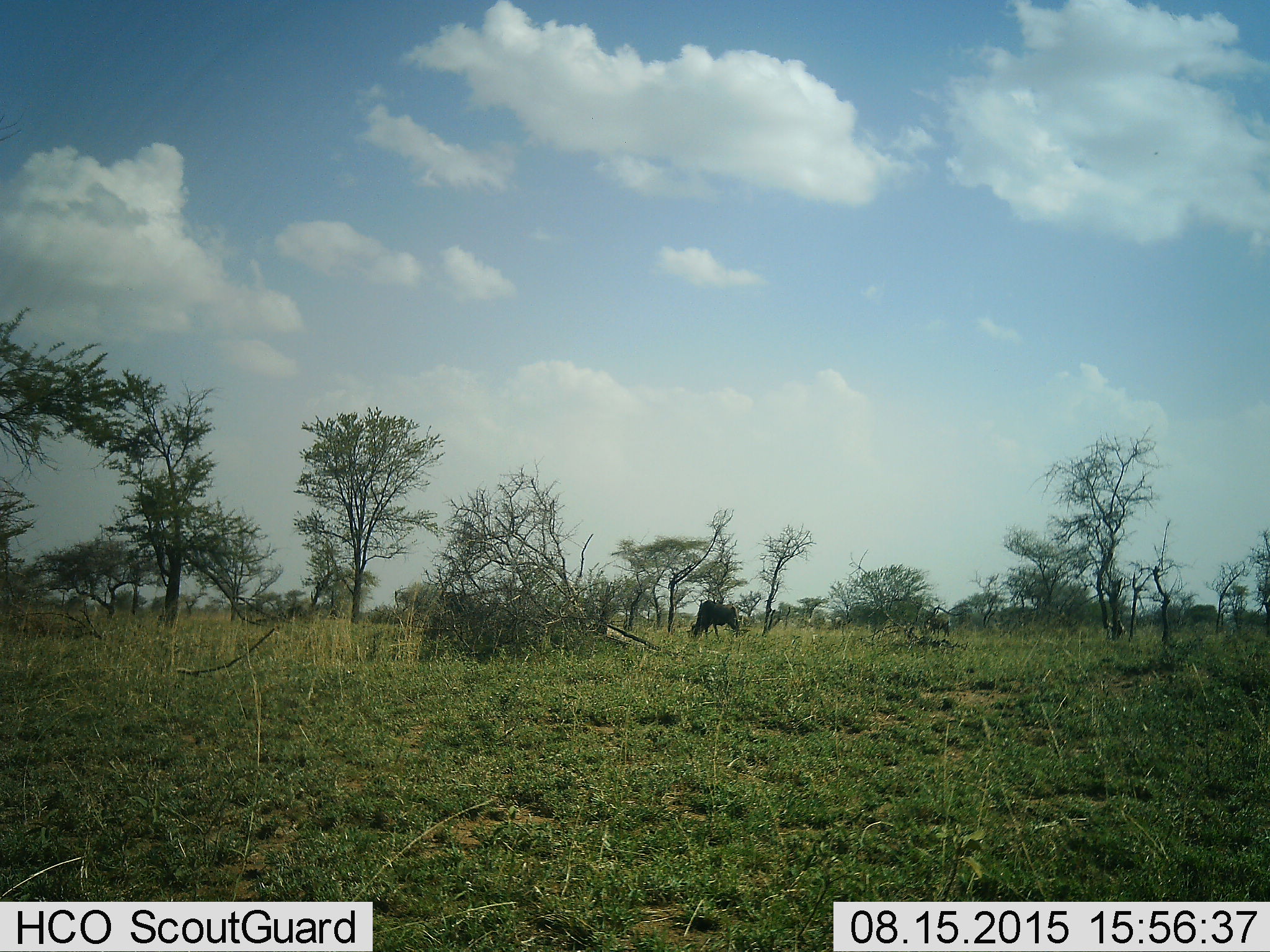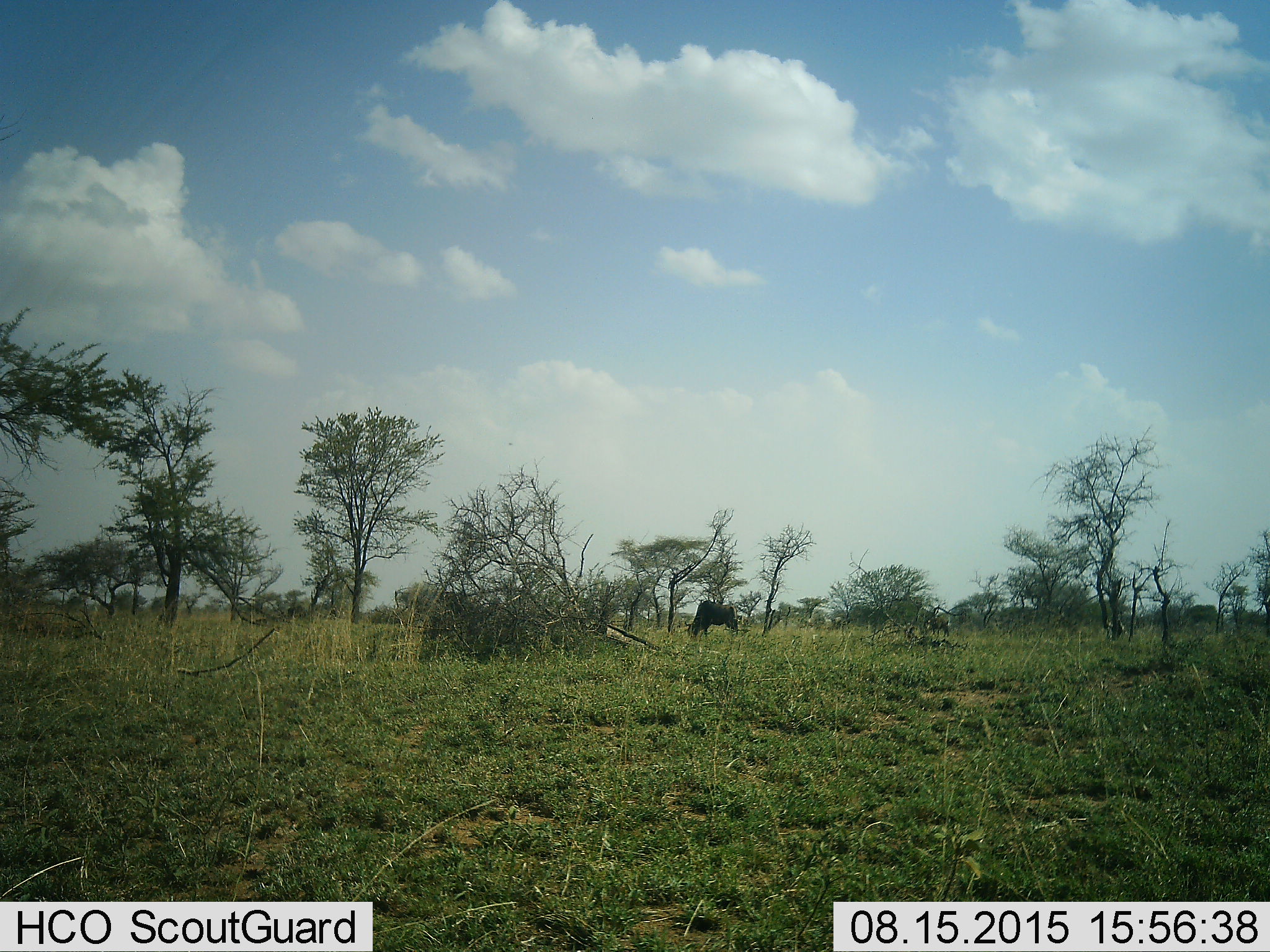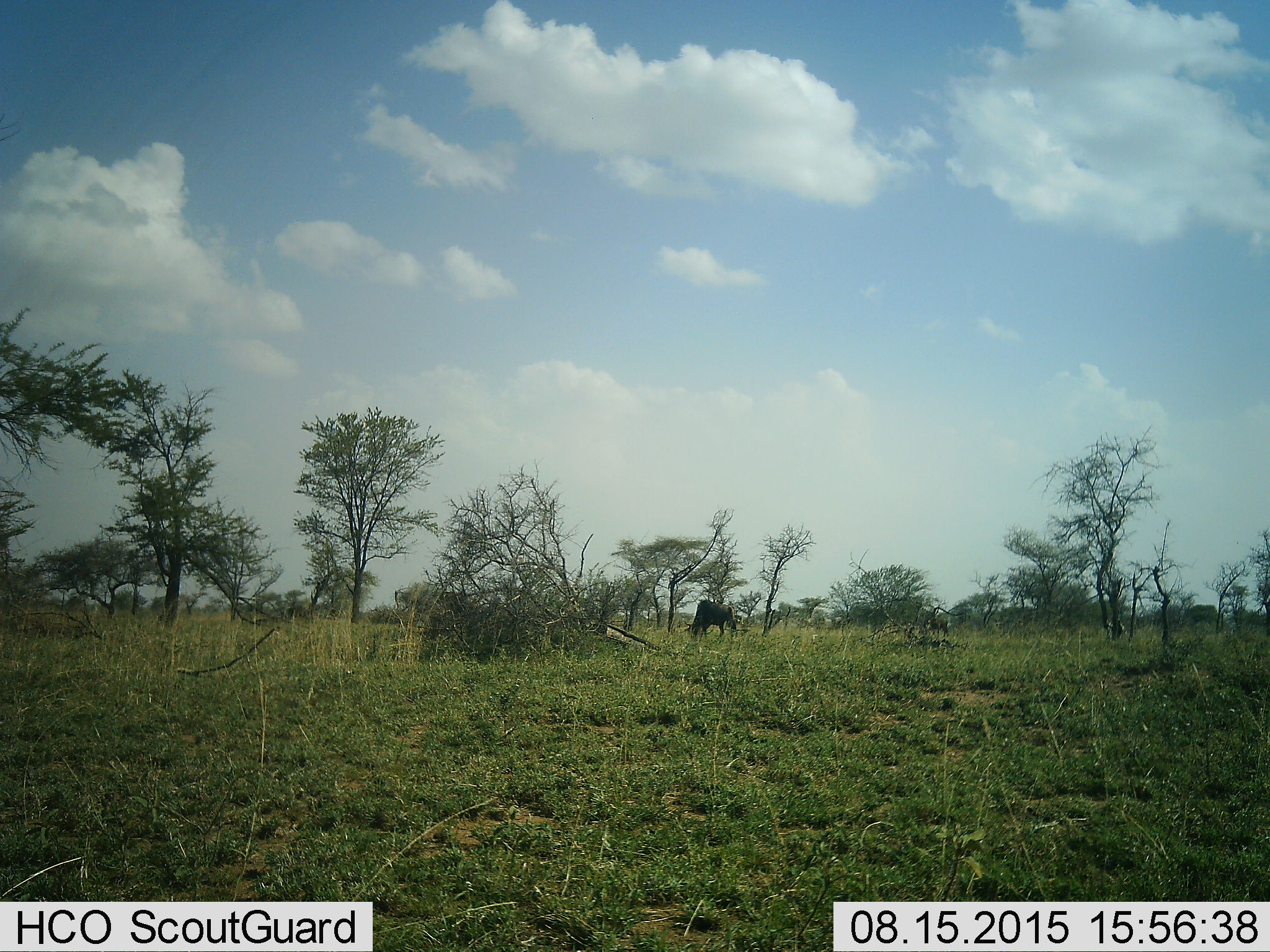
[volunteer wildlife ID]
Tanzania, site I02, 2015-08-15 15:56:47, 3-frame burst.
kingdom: Animalia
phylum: Chordata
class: Mammalia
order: Artiodactyla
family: Bovidae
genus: Connochaetes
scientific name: Connochaetes taurinus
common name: blue wildebeest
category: wildebeest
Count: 1.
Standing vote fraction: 50%.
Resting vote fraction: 0%.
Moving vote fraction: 0%.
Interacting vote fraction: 0%.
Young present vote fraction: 0%.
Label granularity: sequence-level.